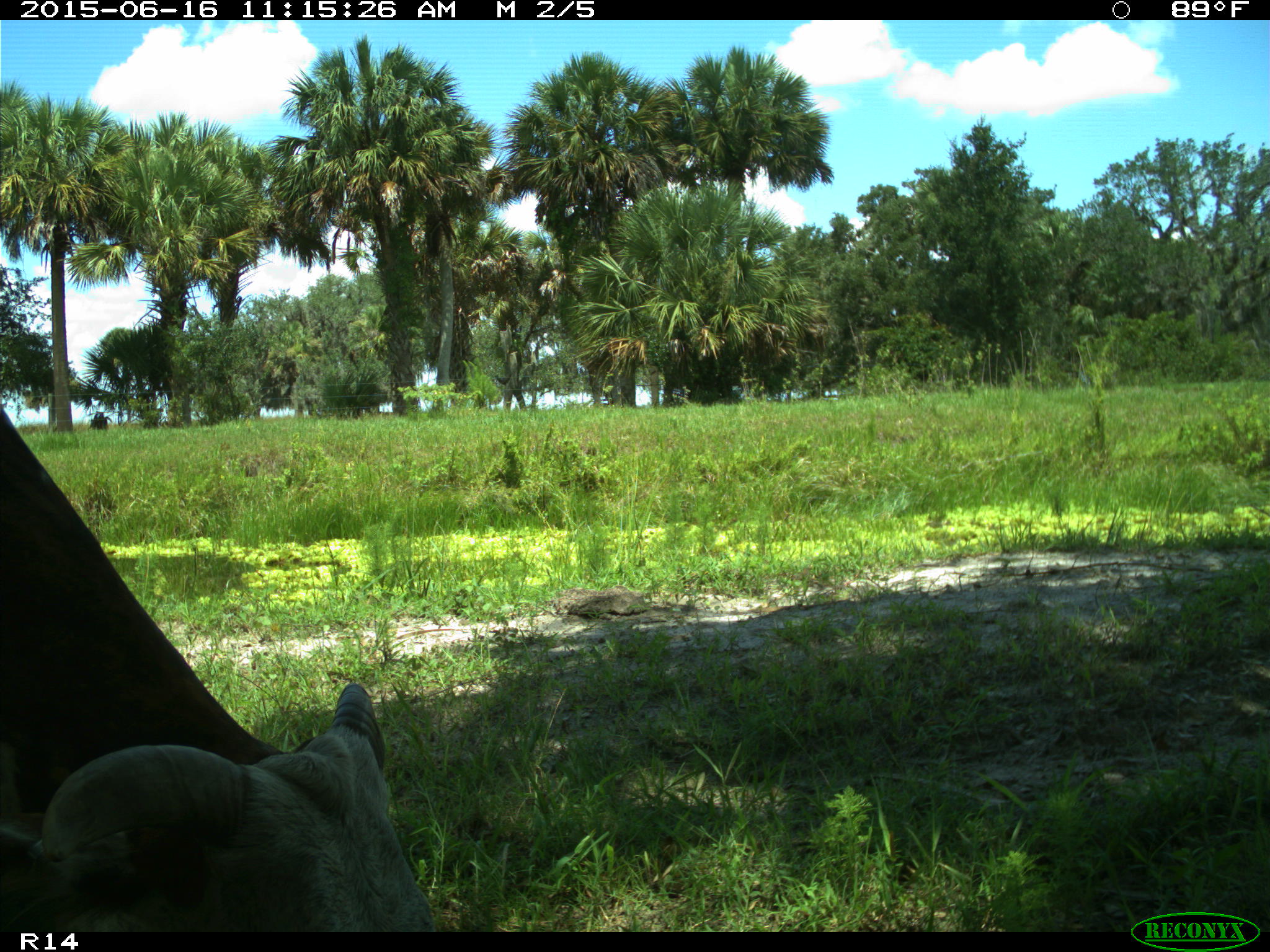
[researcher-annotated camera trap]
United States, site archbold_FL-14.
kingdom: Animalia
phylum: Chordata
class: Mammalia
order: Artiodactyla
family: Bovidae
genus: Bos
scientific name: Bos taurus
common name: domestic cow